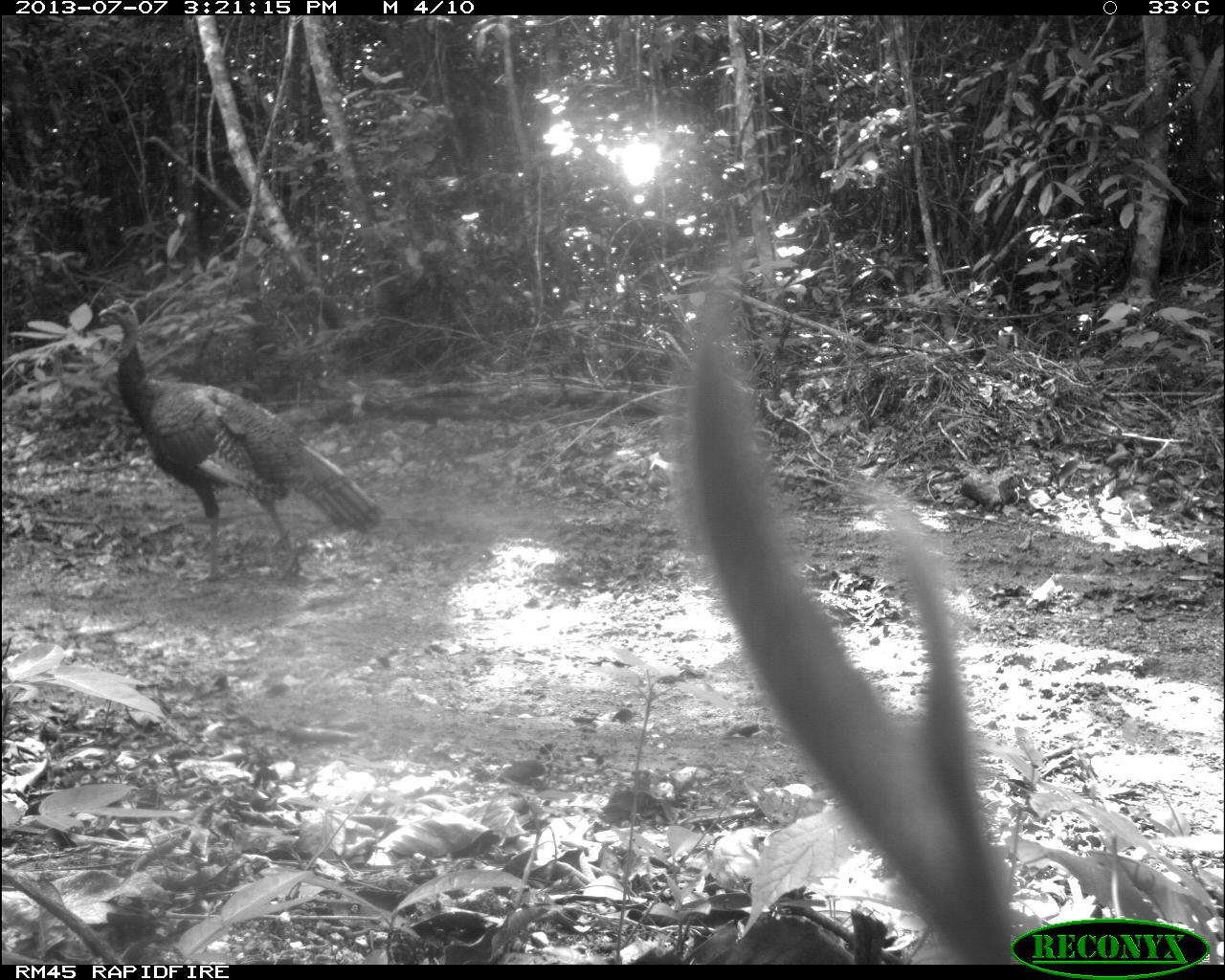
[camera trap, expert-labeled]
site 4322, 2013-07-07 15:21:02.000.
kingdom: Animalia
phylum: Chordata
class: Aves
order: Galliformes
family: Phasianidae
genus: Meleagris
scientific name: Meleagris ocellata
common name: ocellated turkey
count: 1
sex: male